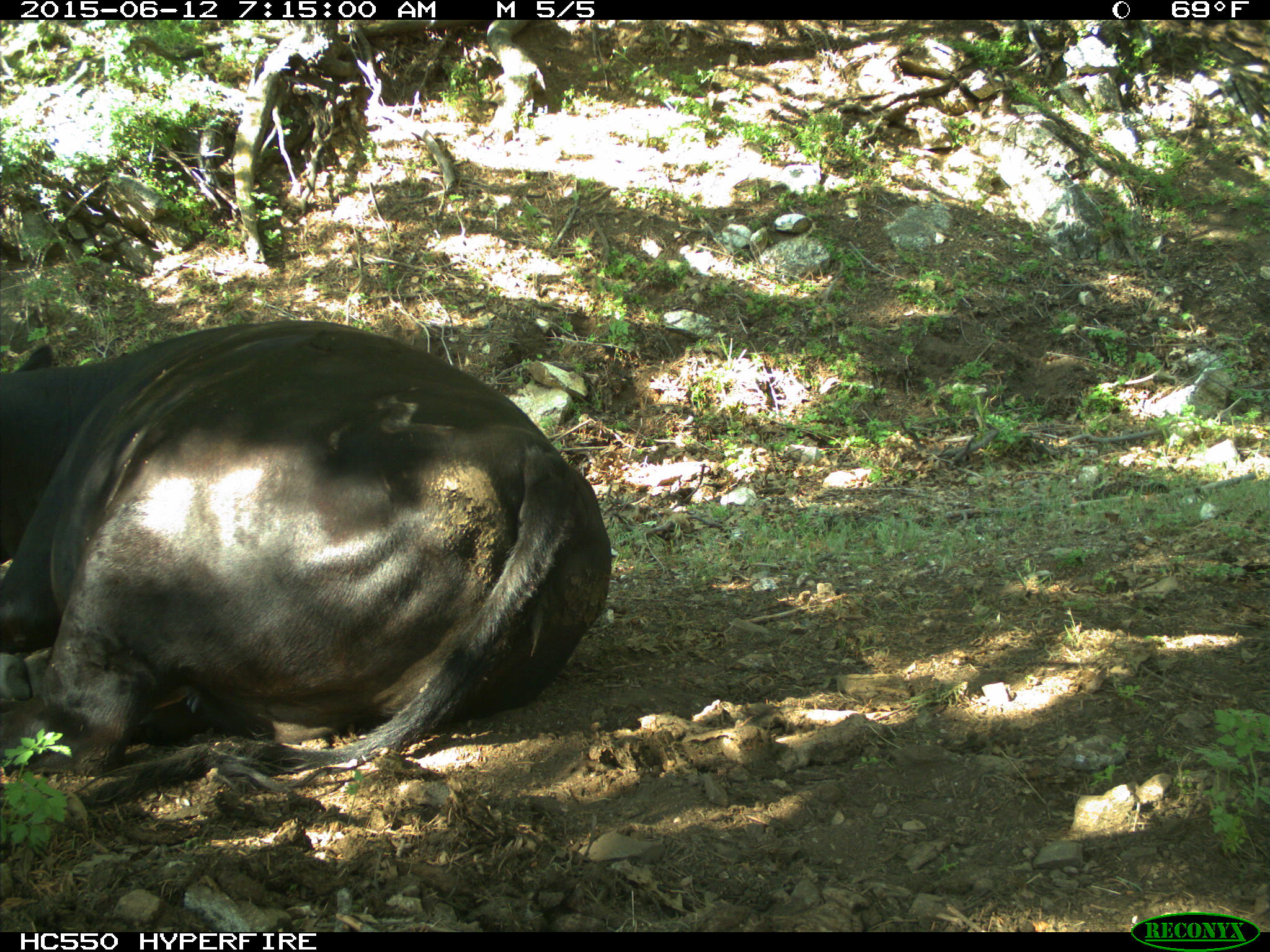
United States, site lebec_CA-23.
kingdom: Animalia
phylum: Chordata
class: Mammalia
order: Artiodactyla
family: Bovidae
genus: Bos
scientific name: Bos taurus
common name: domestic cow